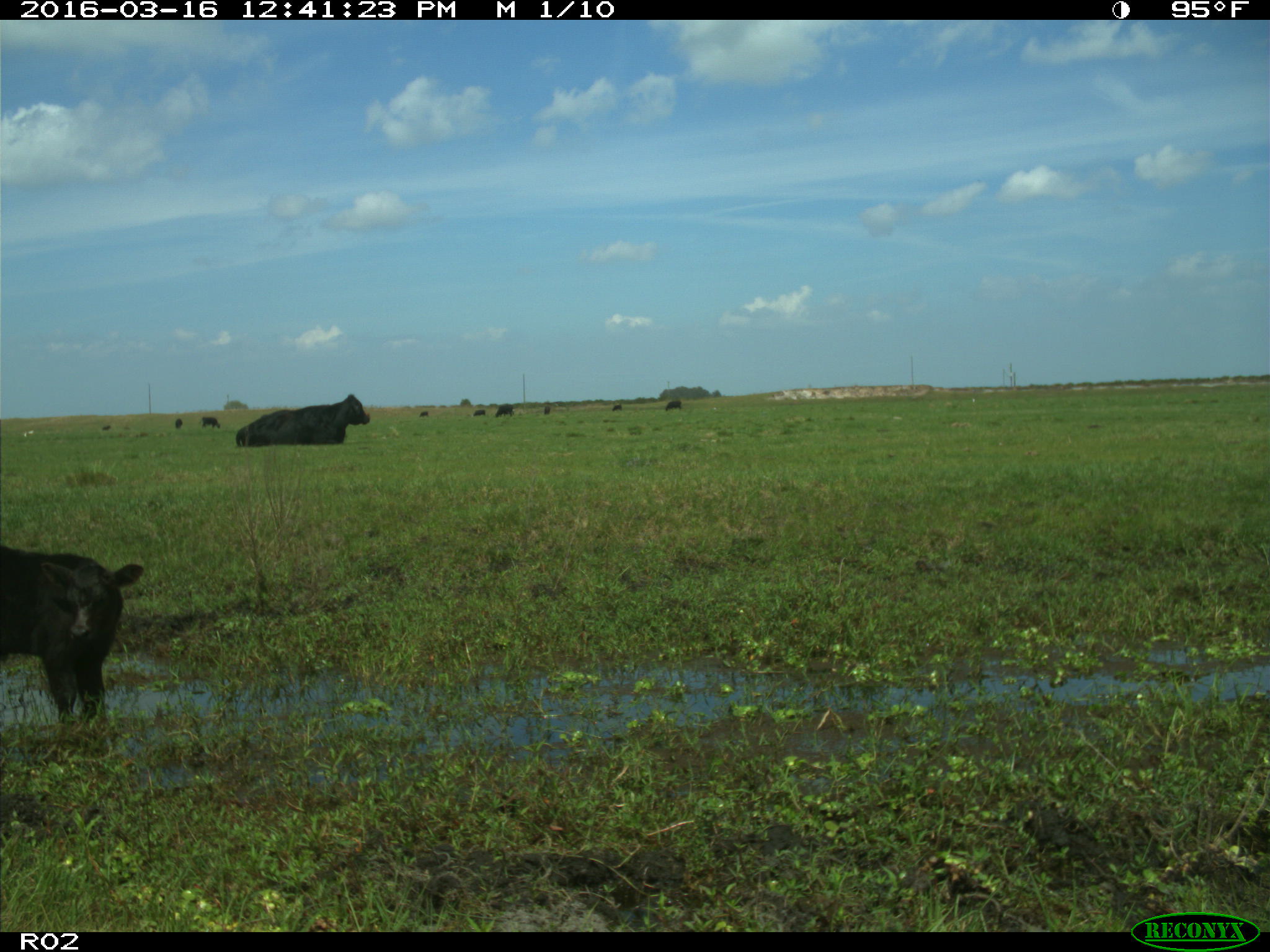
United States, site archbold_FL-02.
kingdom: Animalia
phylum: Chordata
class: Mammalia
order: Artiodactyla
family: Bovidae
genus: Bos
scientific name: Bos taurus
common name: domestic cow